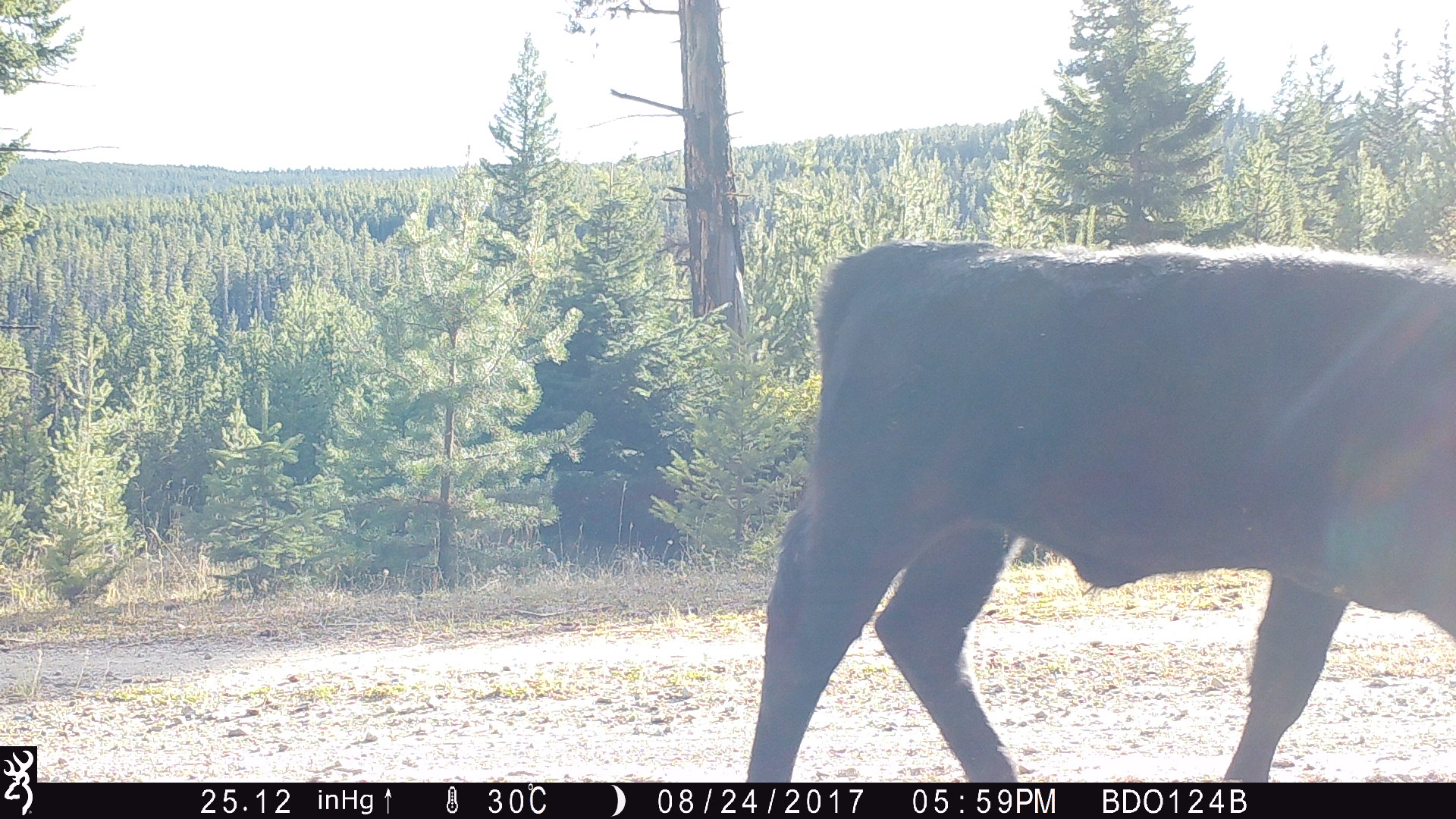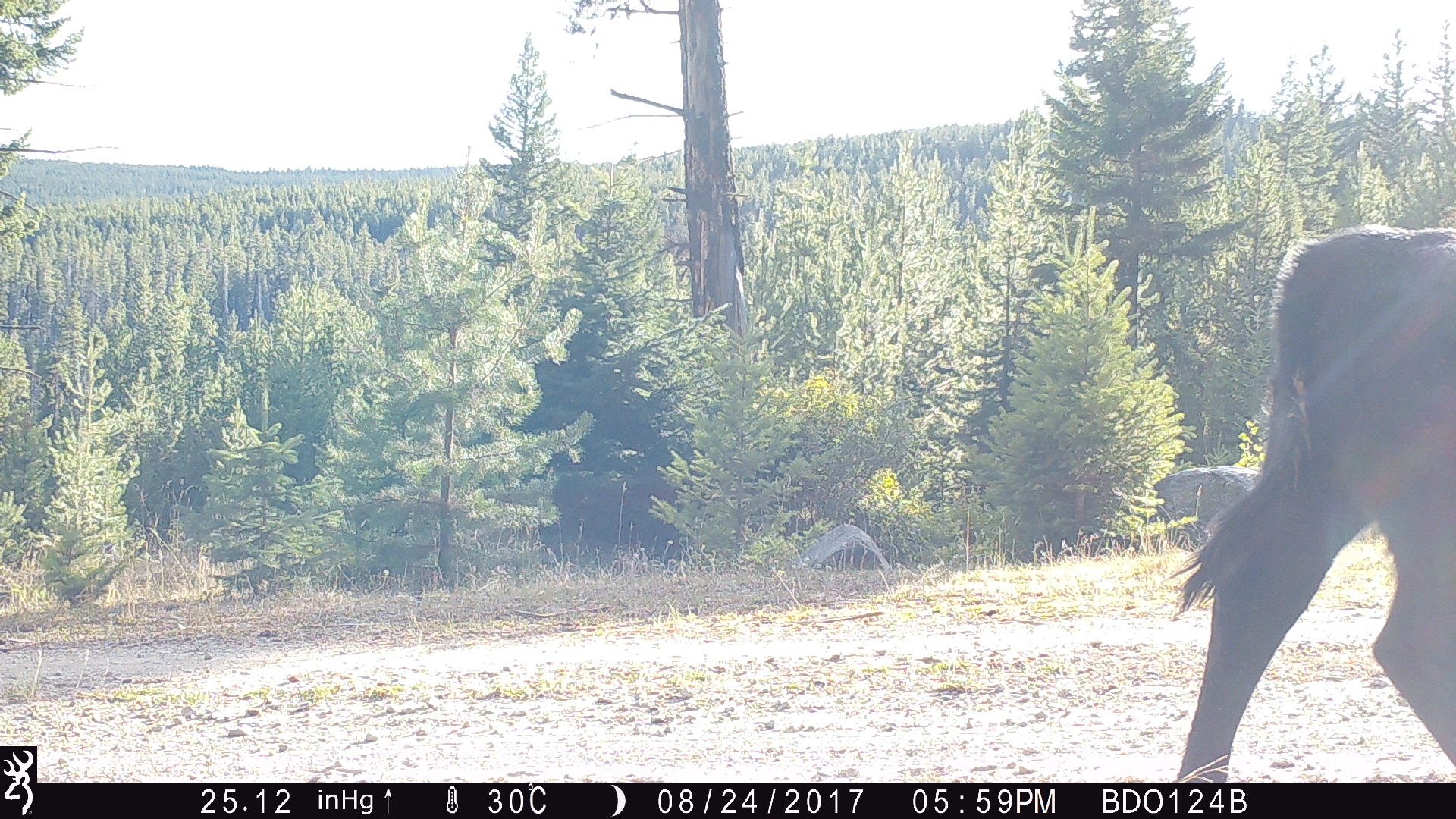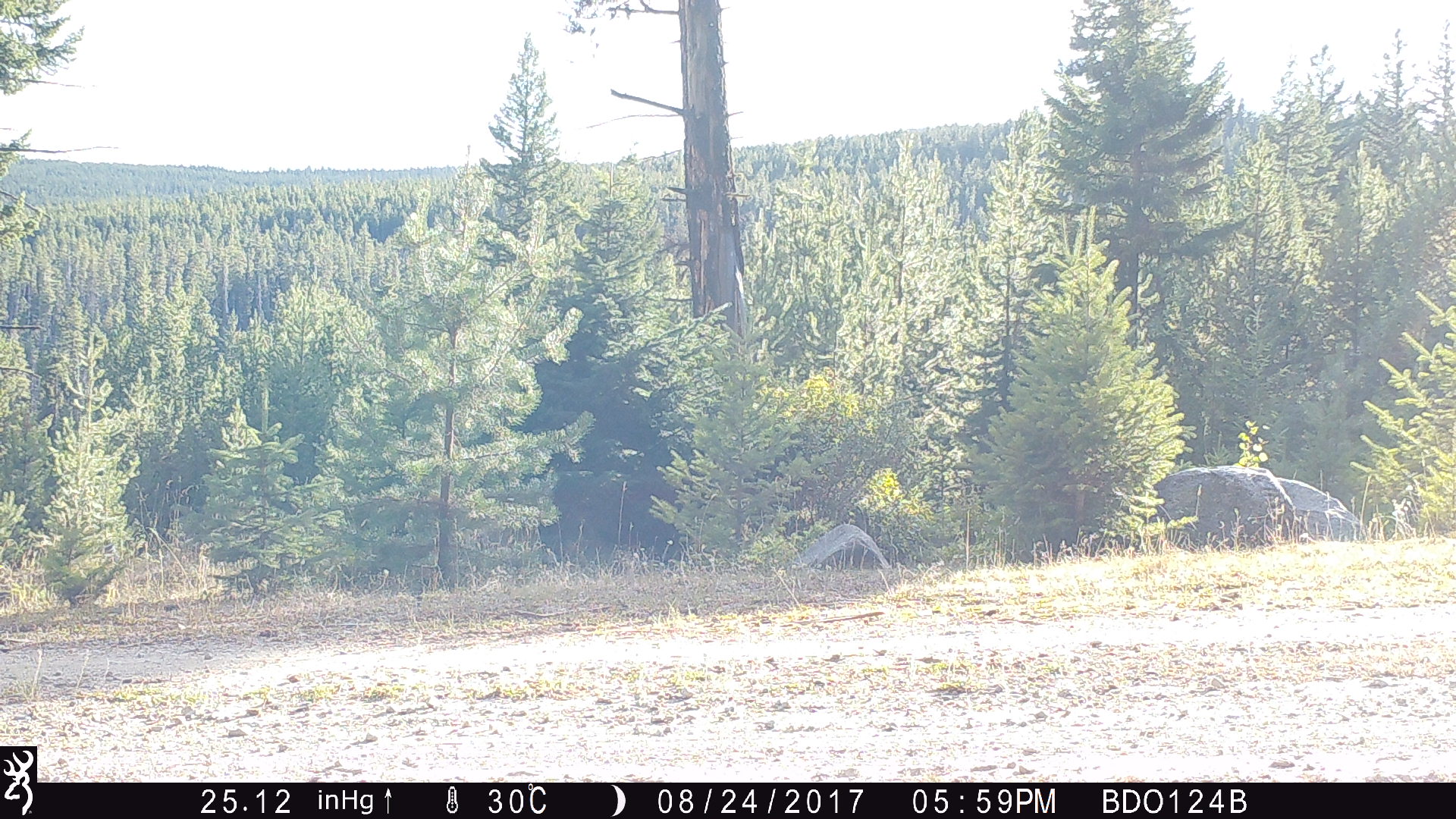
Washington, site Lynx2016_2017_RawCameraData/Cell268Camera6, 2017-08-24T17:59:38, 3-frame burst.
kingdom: Animalia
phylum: Chordata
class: Mammalia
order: Artiodactyla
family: Bovidae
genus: Bos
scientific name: Bos taurus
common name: domestic cattle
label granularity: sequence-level